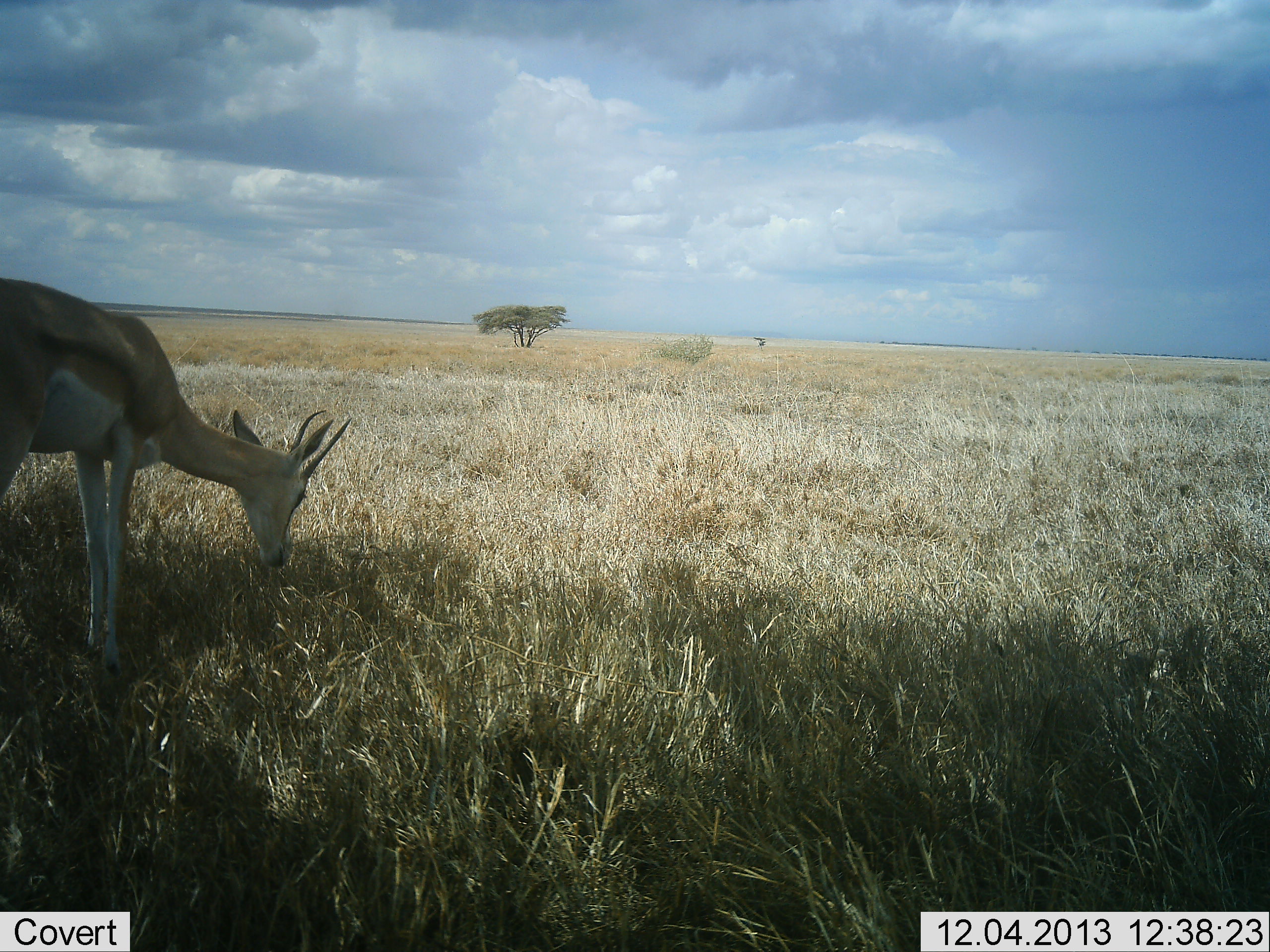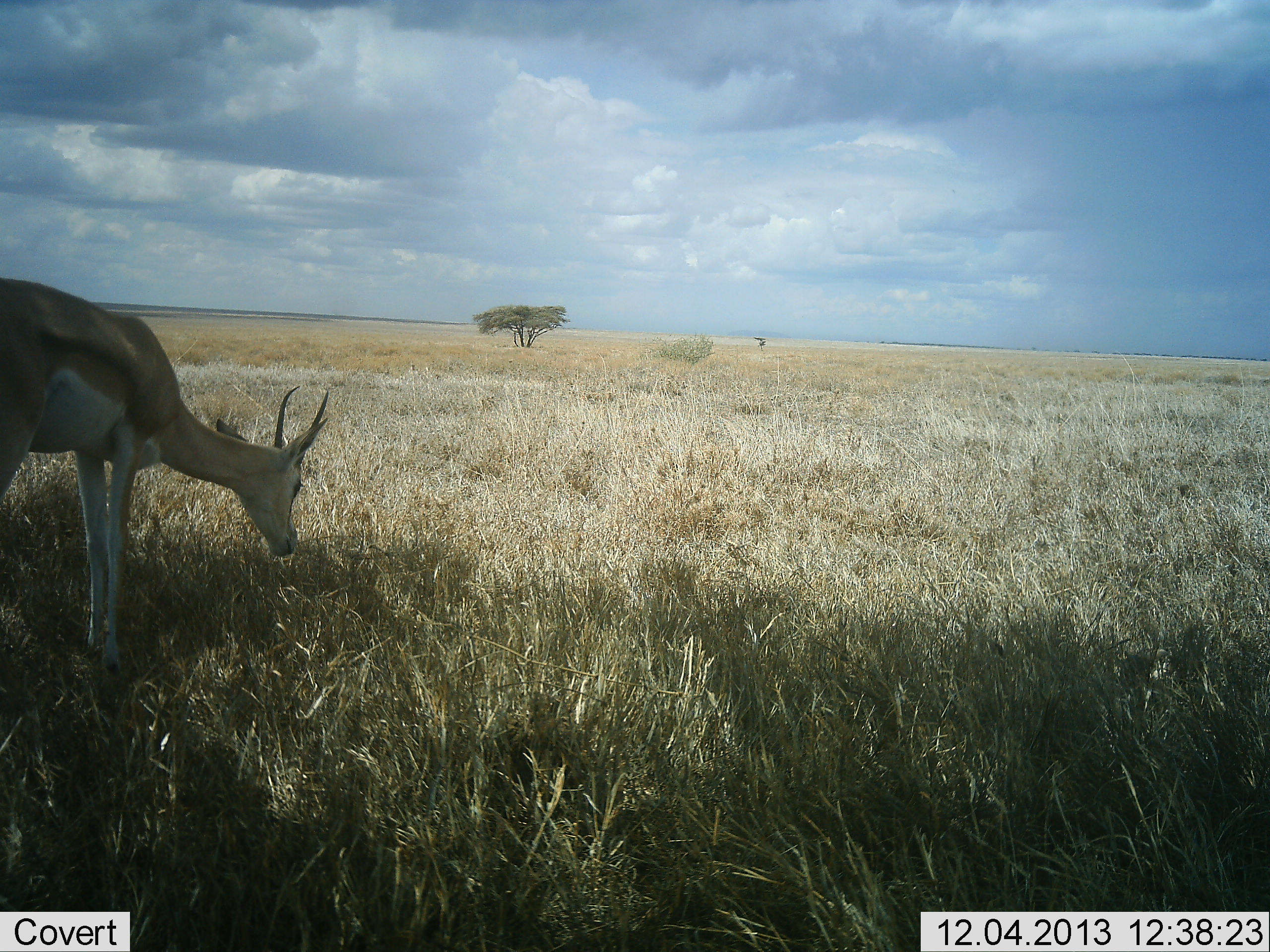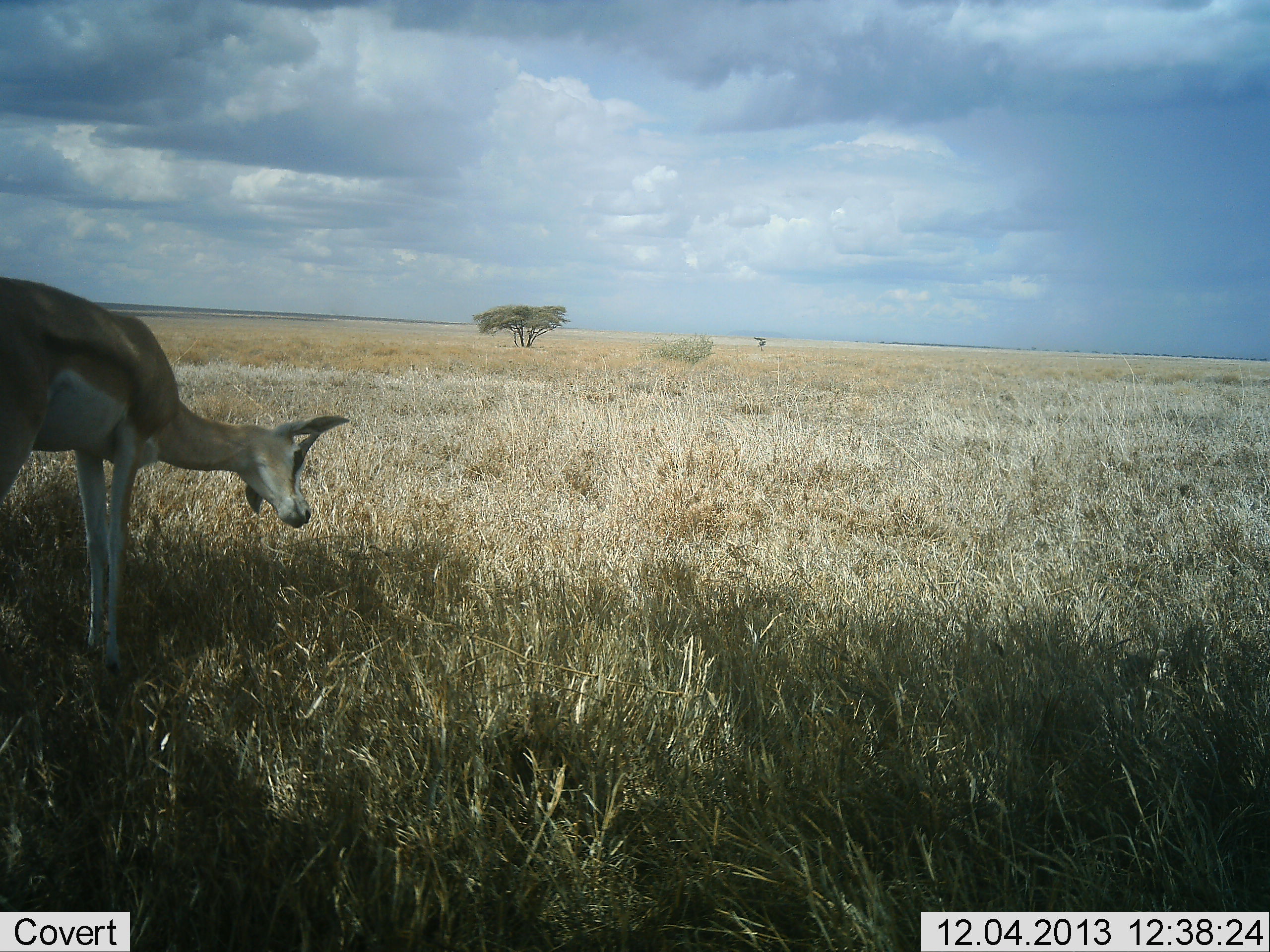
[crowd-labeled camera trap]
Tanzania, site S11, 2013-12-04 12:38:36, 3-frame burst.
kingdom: Animalia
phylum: Chordata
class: Mammalia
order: Artiodactyla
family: Bovidae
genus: Eudorcas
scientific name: Eudorcas thomsonii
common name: thomson's gazelle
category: gazellethomsons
Gazellethomsons (thomson's gazelle) (Eudorcas thomsonii), count 1. Behavior (volunteer vote fractions): standing 50%, resting 0%, moving 0%, interacting 0%. Young present (vote fraction): 0%. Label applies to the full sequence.